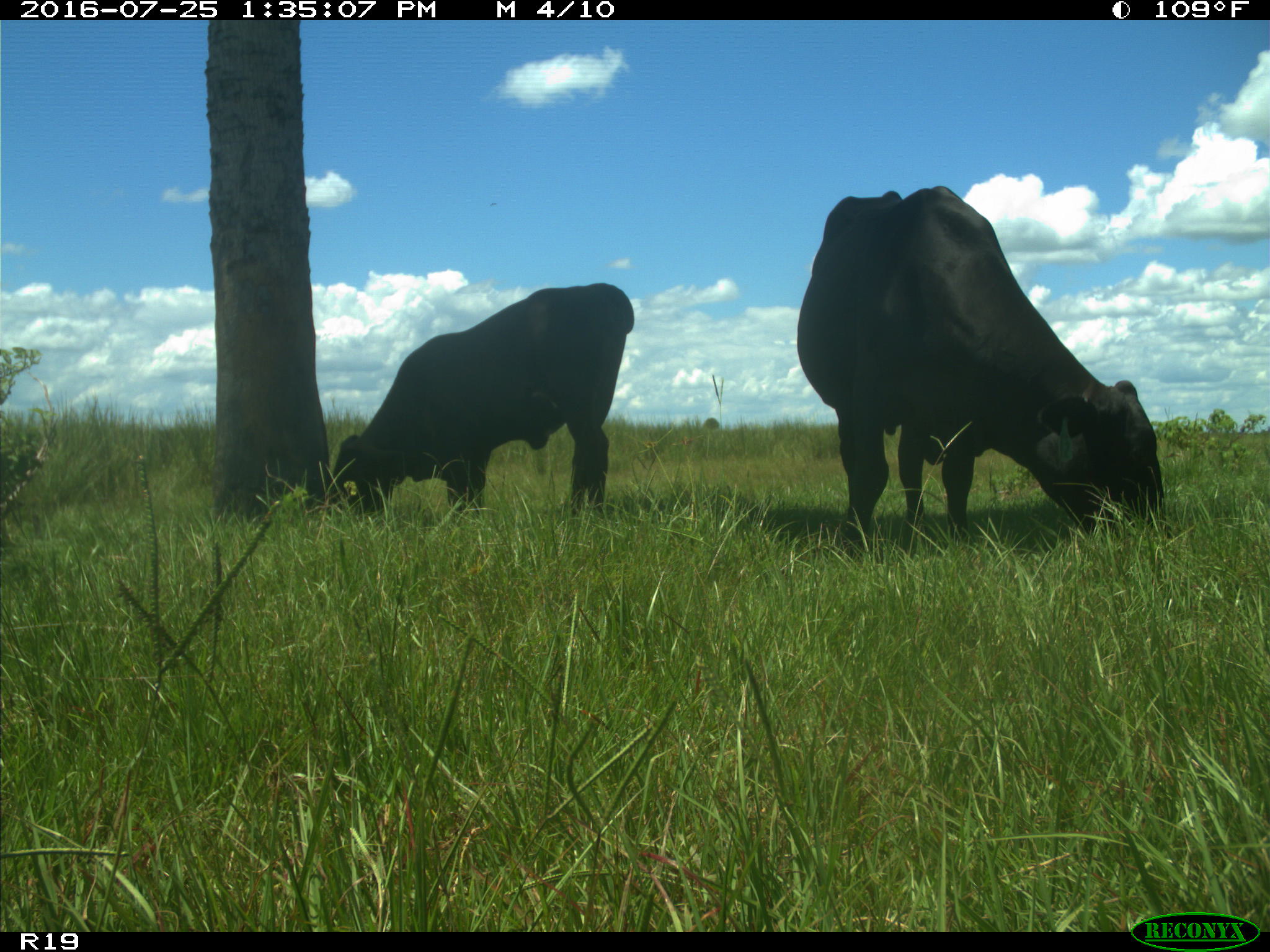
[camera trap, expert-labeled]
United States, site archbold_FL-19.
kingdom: Animalia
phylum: Chordata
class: Mammalia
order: Artiodactyla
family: Bovidae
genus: Bos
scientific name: Bos taurus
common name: domestic cow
Bos taurus (domestic cow).